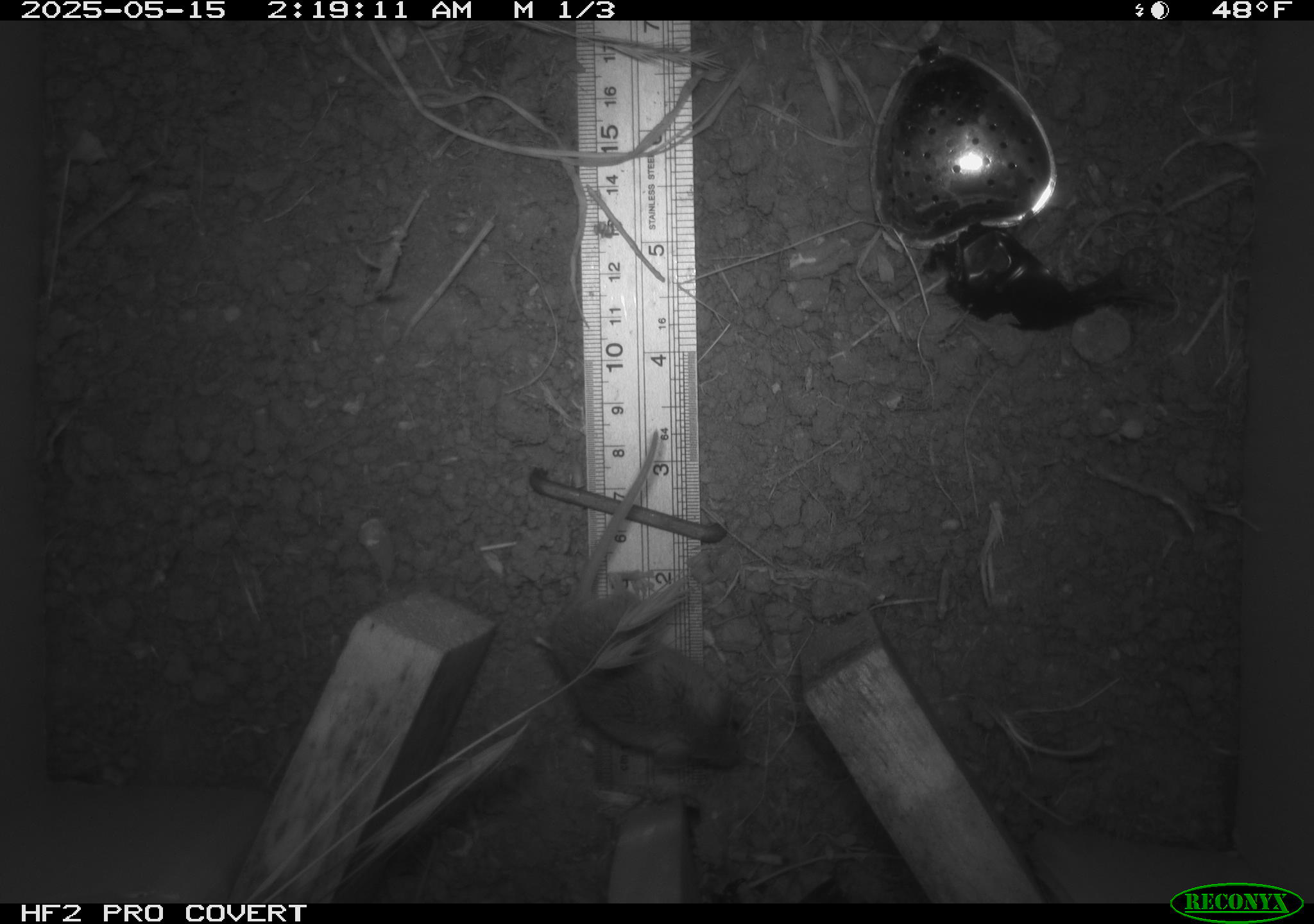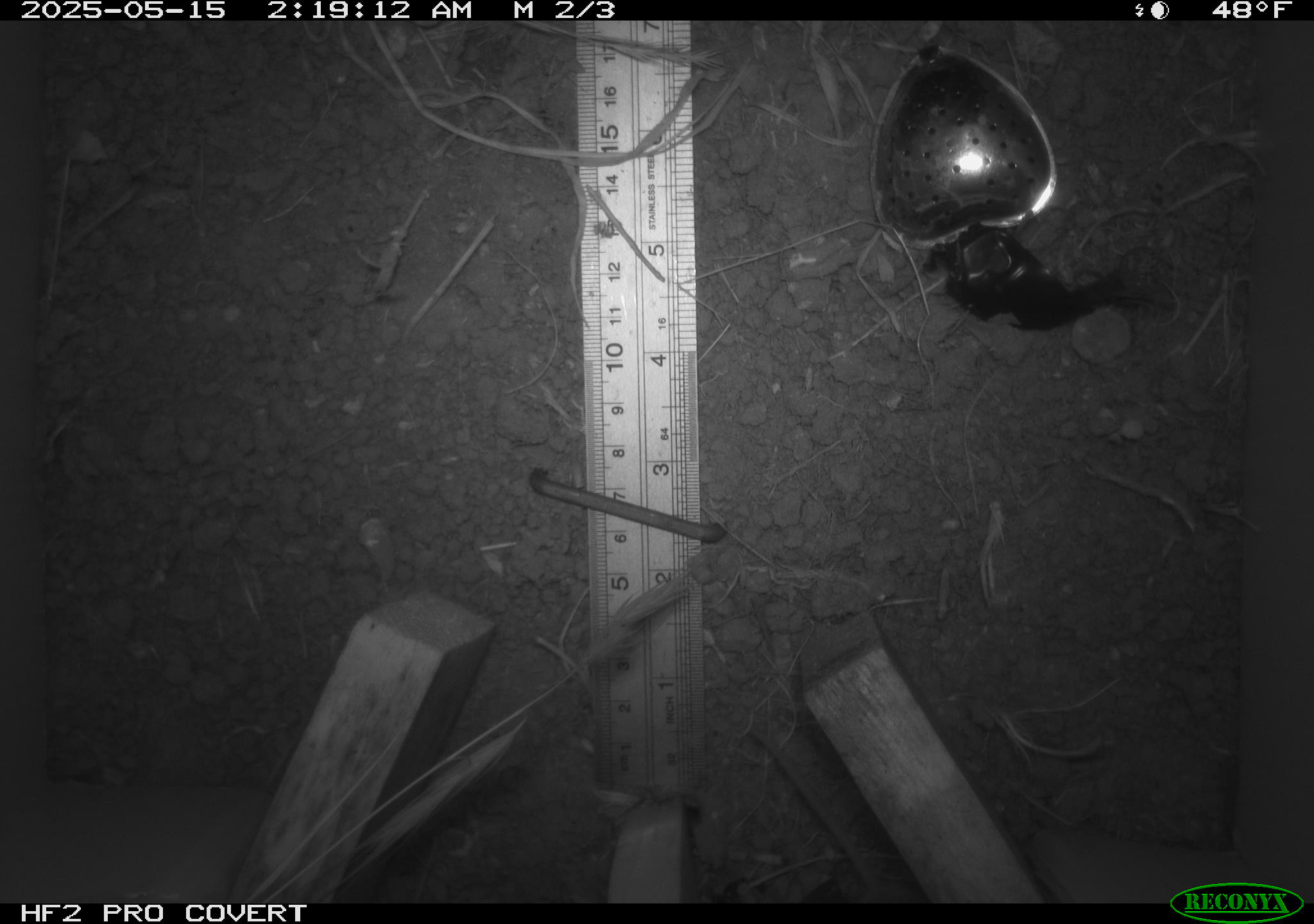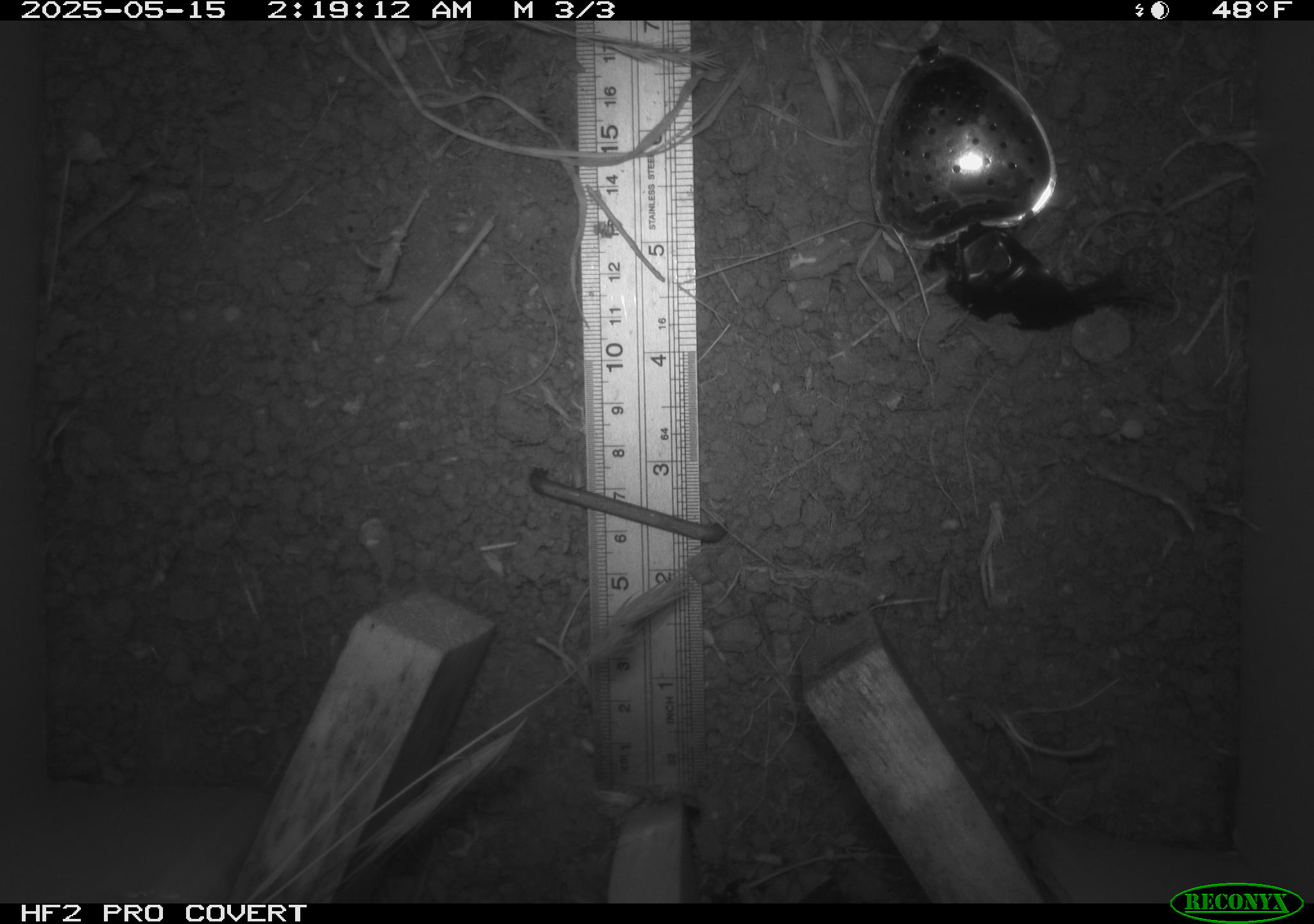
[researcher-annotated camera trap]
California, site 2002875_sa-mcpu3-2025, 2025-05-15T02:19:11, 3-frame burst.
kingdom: Animalia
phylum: Chordata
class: Mammalia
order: Rodentia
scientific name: Rodentia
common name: mouse species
Mouse species (Rodentia).